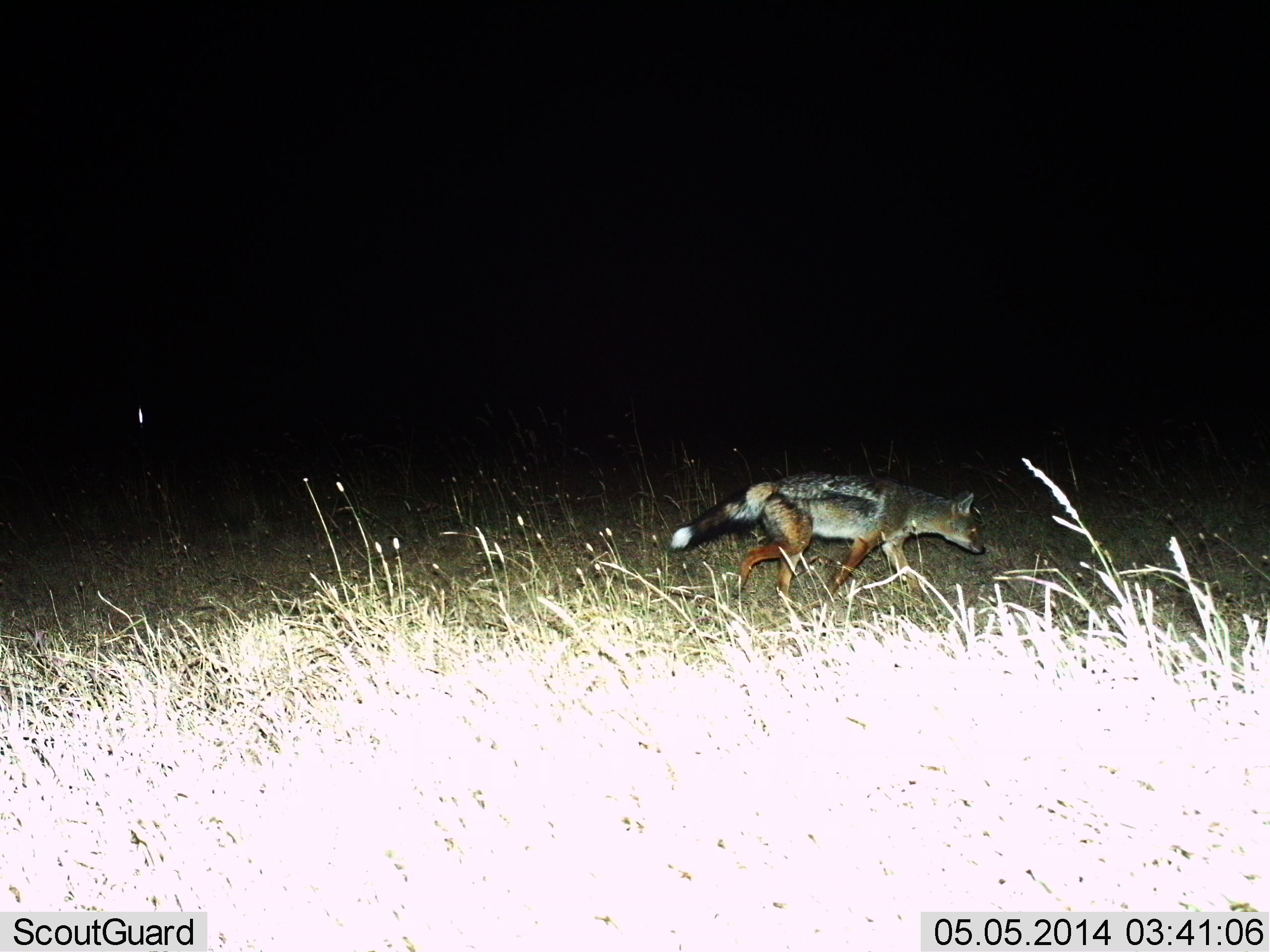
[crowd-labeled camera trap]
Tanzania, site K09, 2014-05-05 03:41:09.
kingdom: Animalia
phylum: Chordata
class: Mammalia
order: Carnivora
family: Canidae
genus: Lupulella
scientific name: Lupulella mesomelas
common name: black-backed jackal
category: jackal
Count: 1.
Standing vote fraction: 0%.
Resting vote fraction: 0%.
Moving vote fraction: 100%.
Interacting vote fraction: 0%.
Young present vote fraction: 0%.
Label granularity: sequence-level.